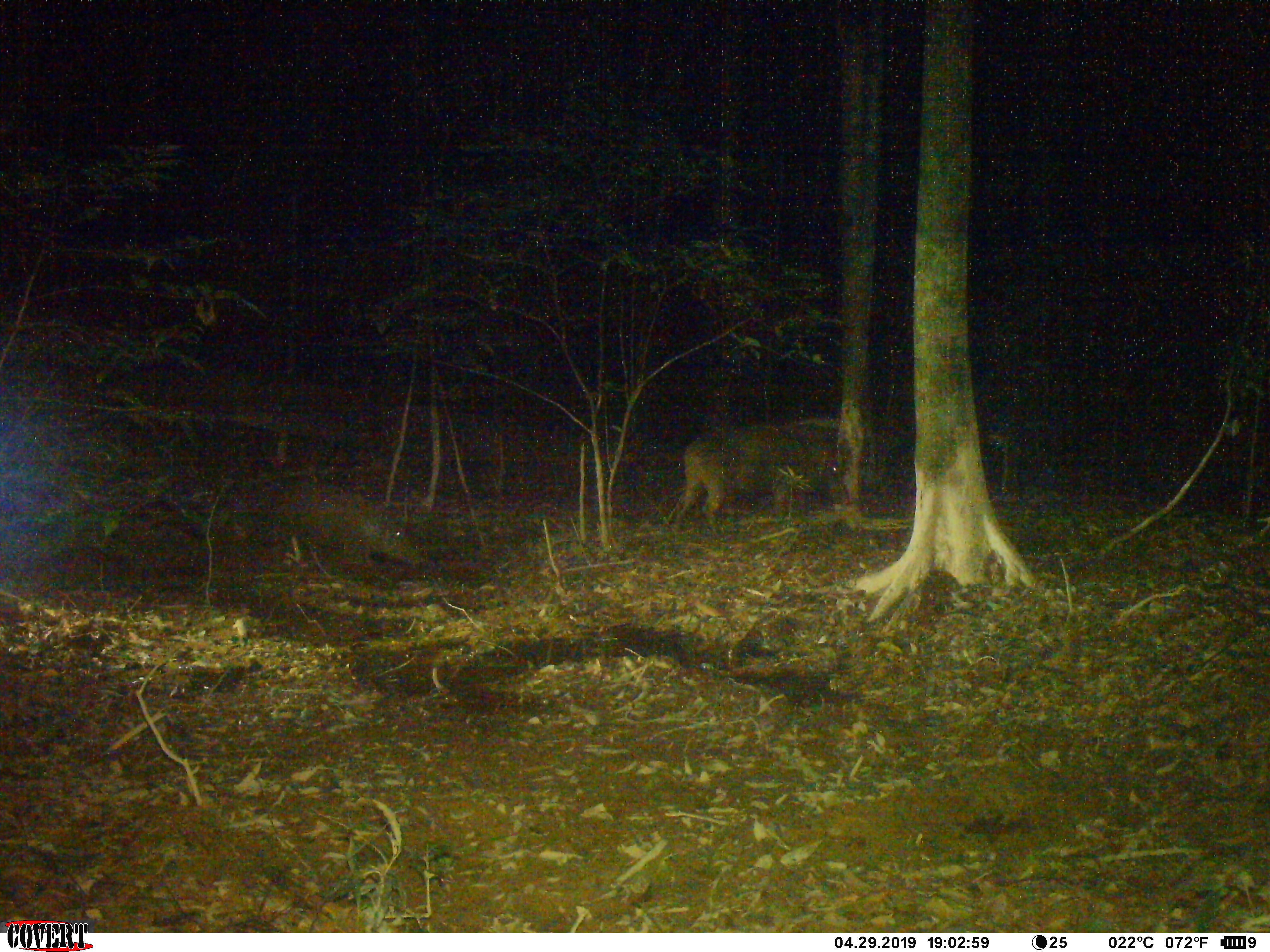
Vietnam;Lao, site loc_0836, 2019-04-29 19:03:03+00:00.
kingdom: Animalia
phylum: Chordata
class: Mammalia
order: Artiodactyla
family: Suidae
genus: Sus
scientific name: Sus scrofa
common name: eurasian wild pig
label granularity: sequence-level